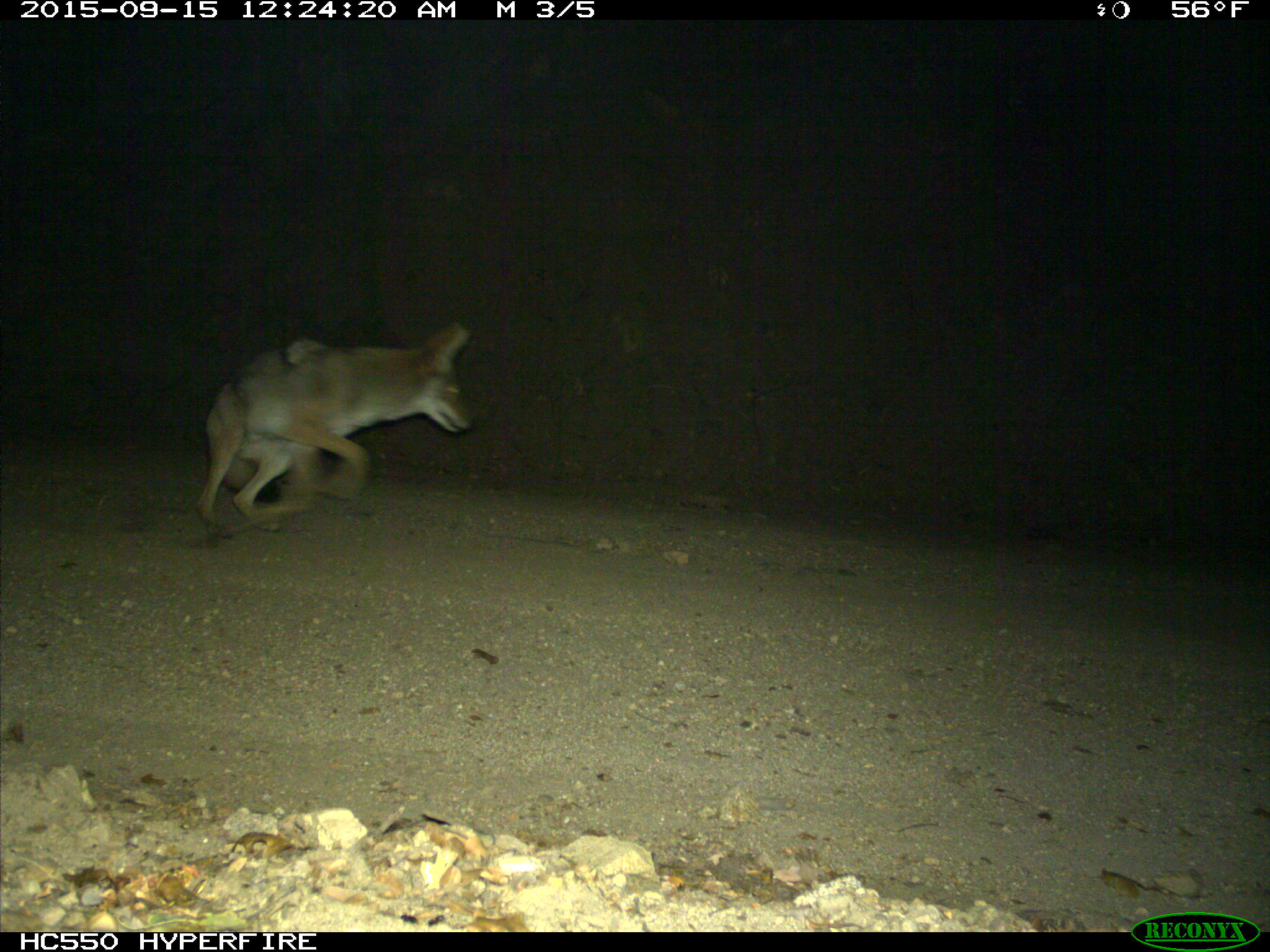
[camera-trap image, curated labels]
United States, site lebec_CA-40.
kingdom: Animalia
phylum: Chordata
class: Mammalia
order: Carnivora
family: Canidae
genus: Canis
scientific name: Canis latrans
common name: coyote